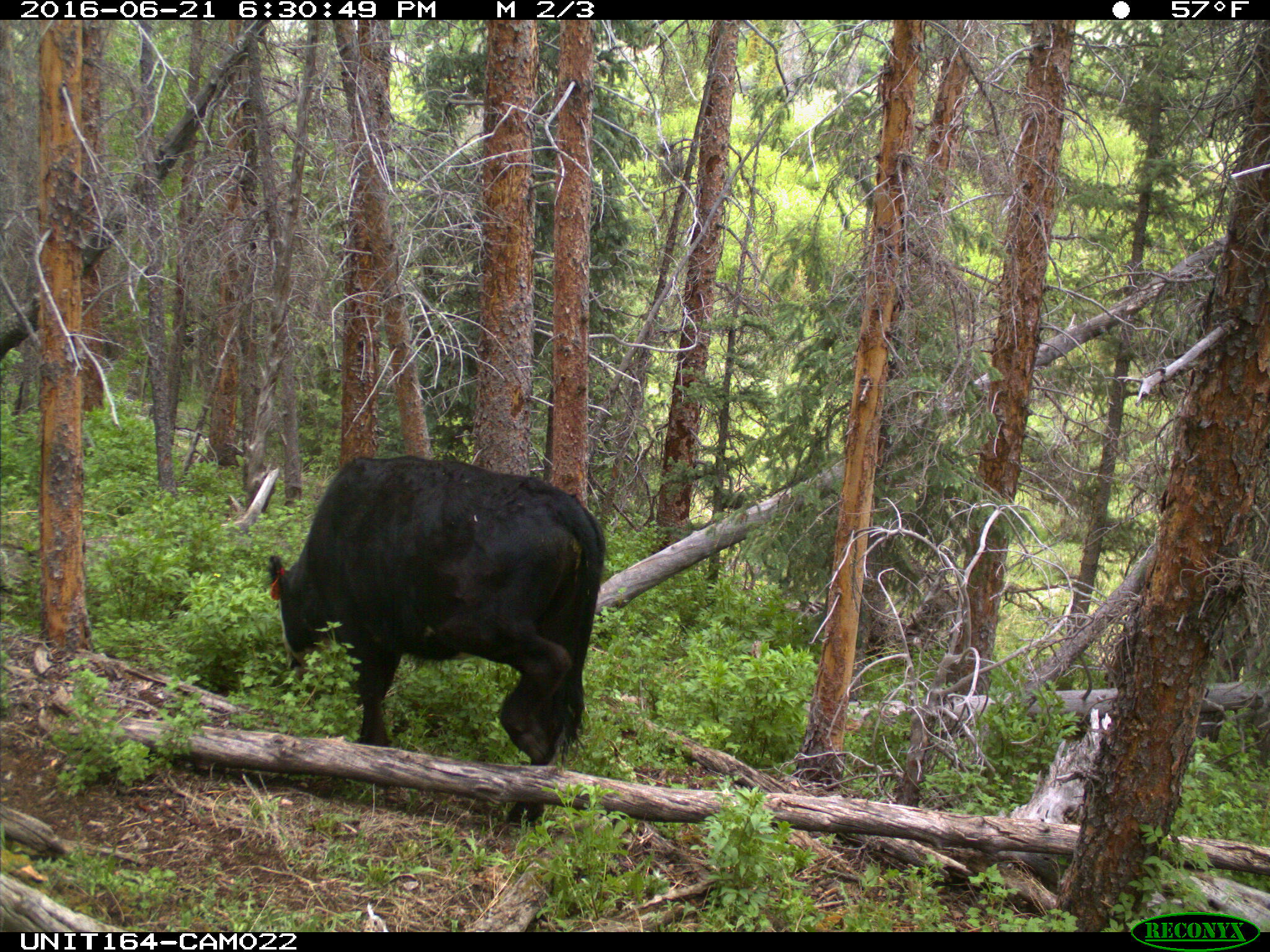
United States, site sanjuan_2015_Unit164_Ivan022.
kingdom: Animalia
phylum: Chordata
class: Mammalia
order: Artiodactyla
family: Bovidae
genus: Bos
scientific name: Bos taurus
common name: domestic cow